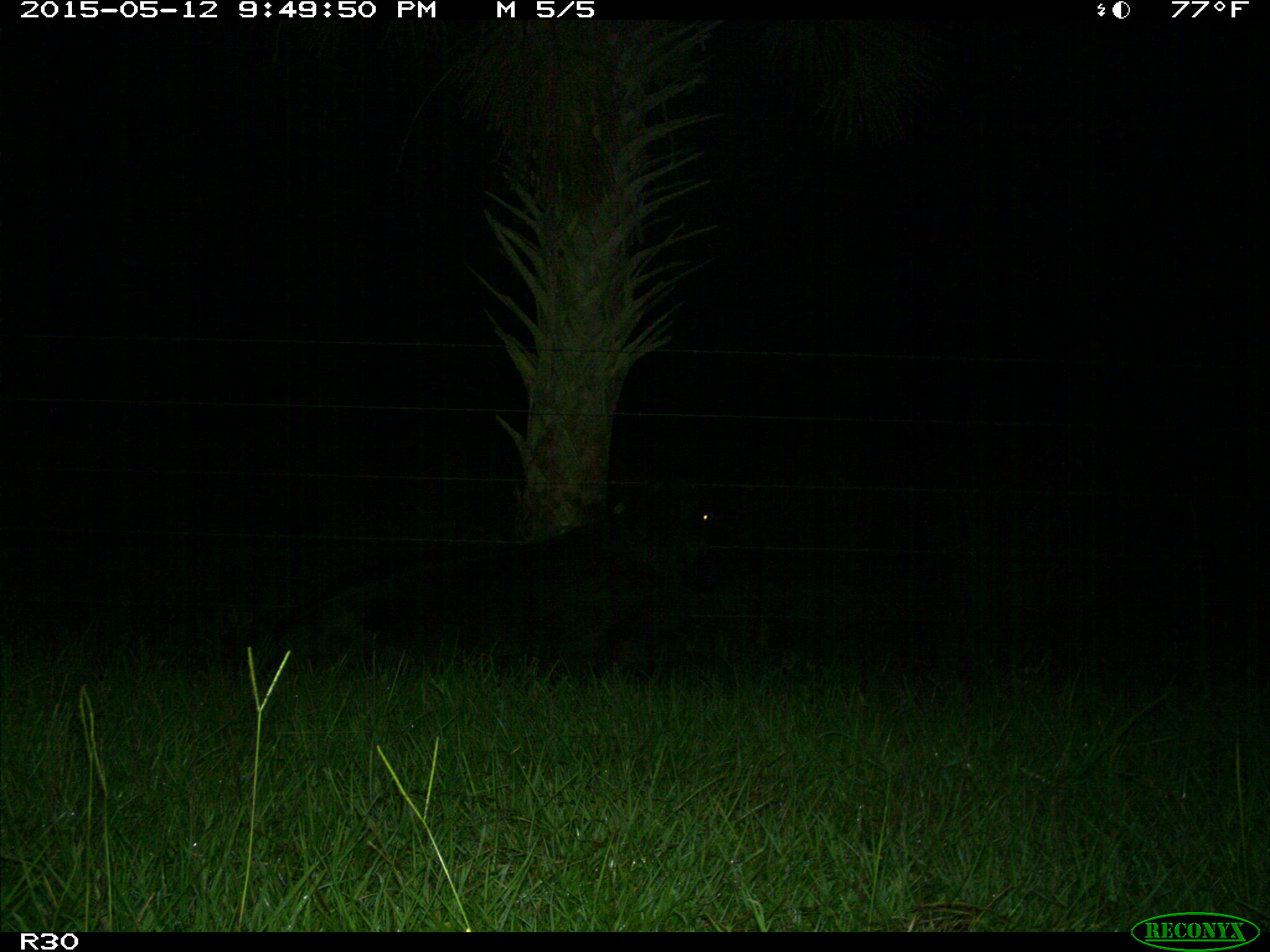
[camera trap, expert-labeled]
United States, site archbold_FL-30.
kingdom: Animalia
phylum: Chordata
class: Mammalia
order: Artiodactyla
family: Bovidae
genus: Bos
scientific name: Bos taurus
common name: domestic cow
Bos taurus (domestic cow).